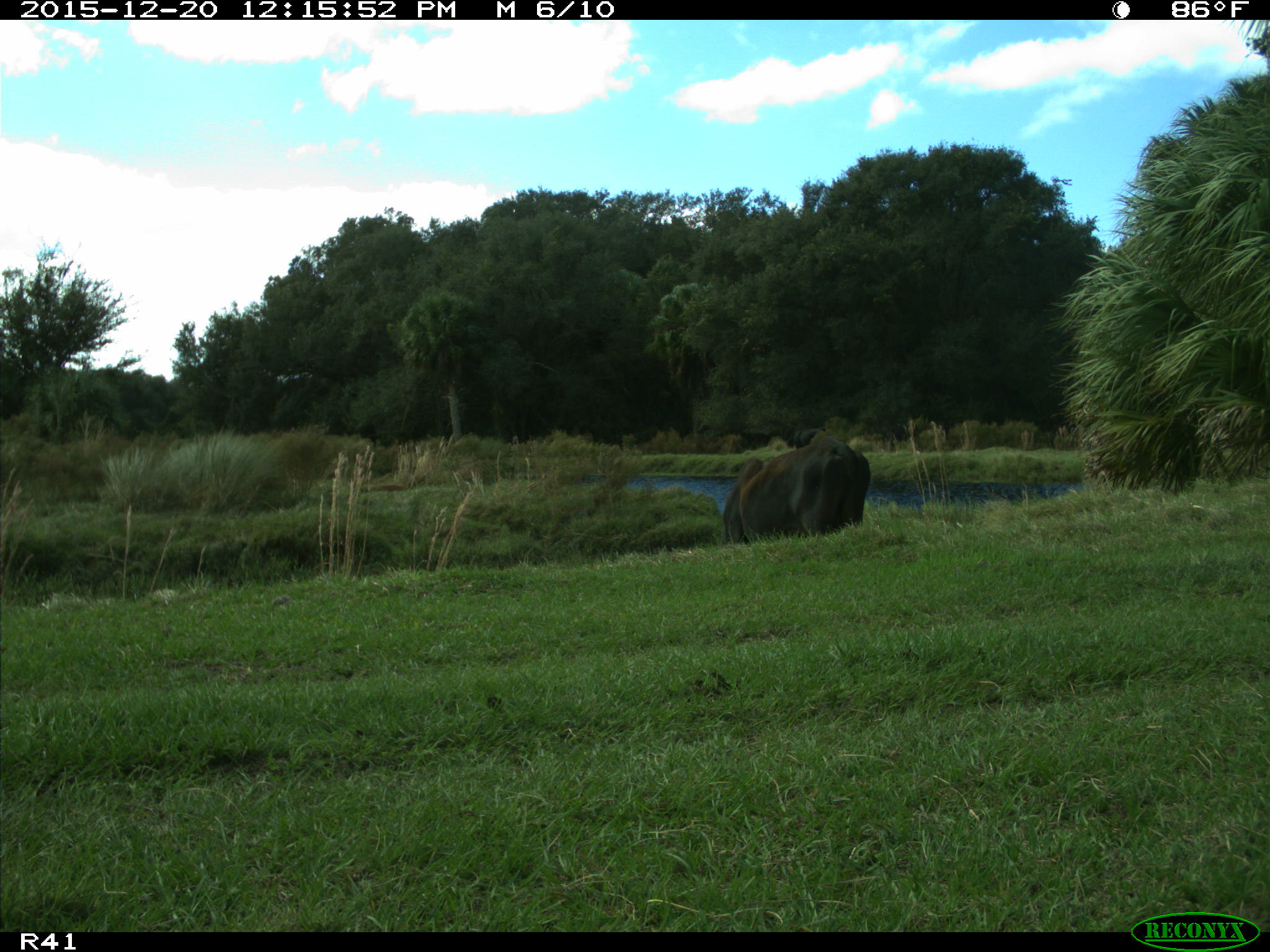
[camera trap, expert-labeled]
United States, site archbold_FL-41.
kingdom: Animalia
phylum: Chordata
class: Mammalia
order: Artiodactyla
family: Bovidae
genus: Bos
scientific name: Bos taurus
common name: domestic cow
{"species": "Bos taurus (domestic cow)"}